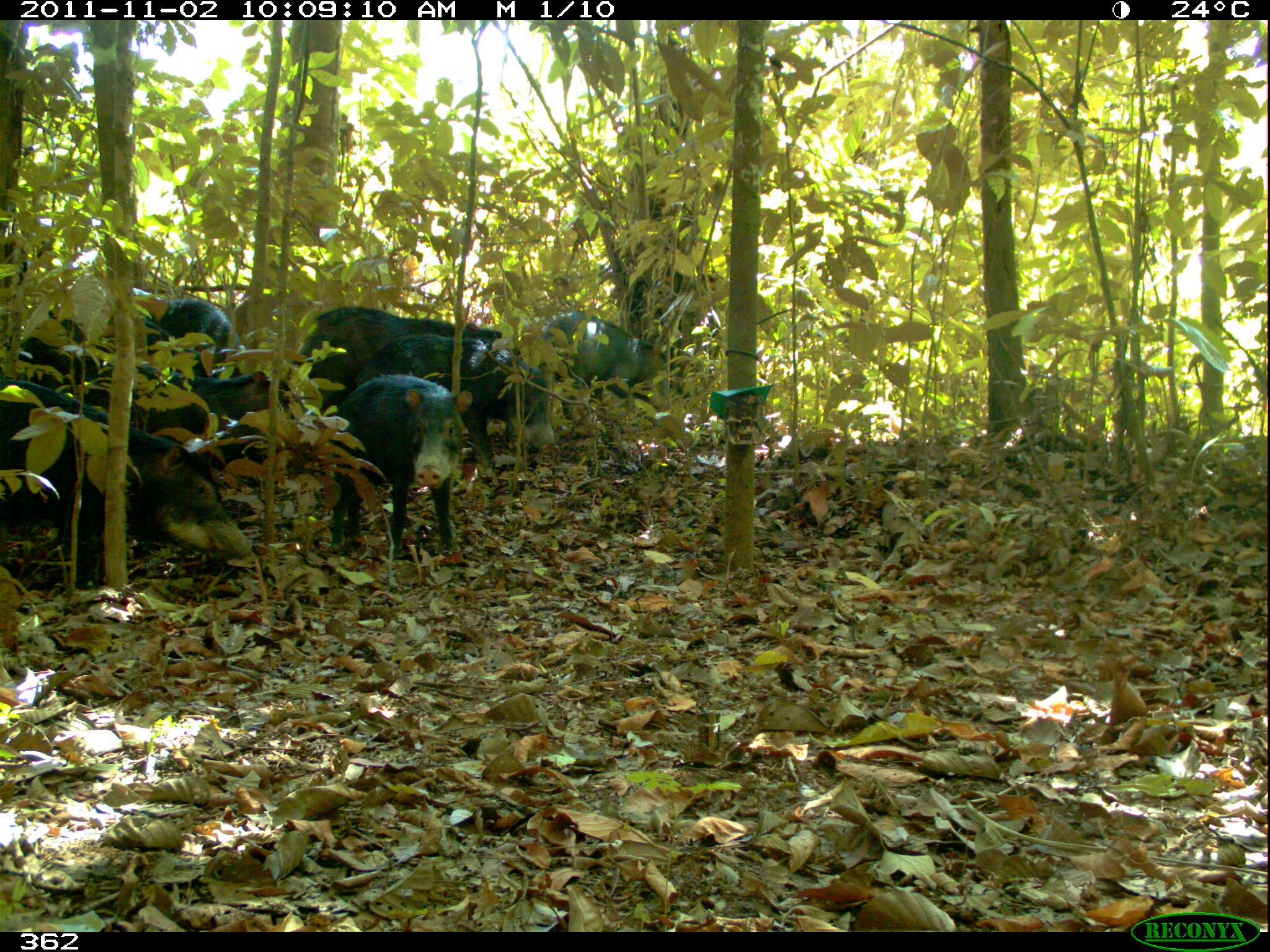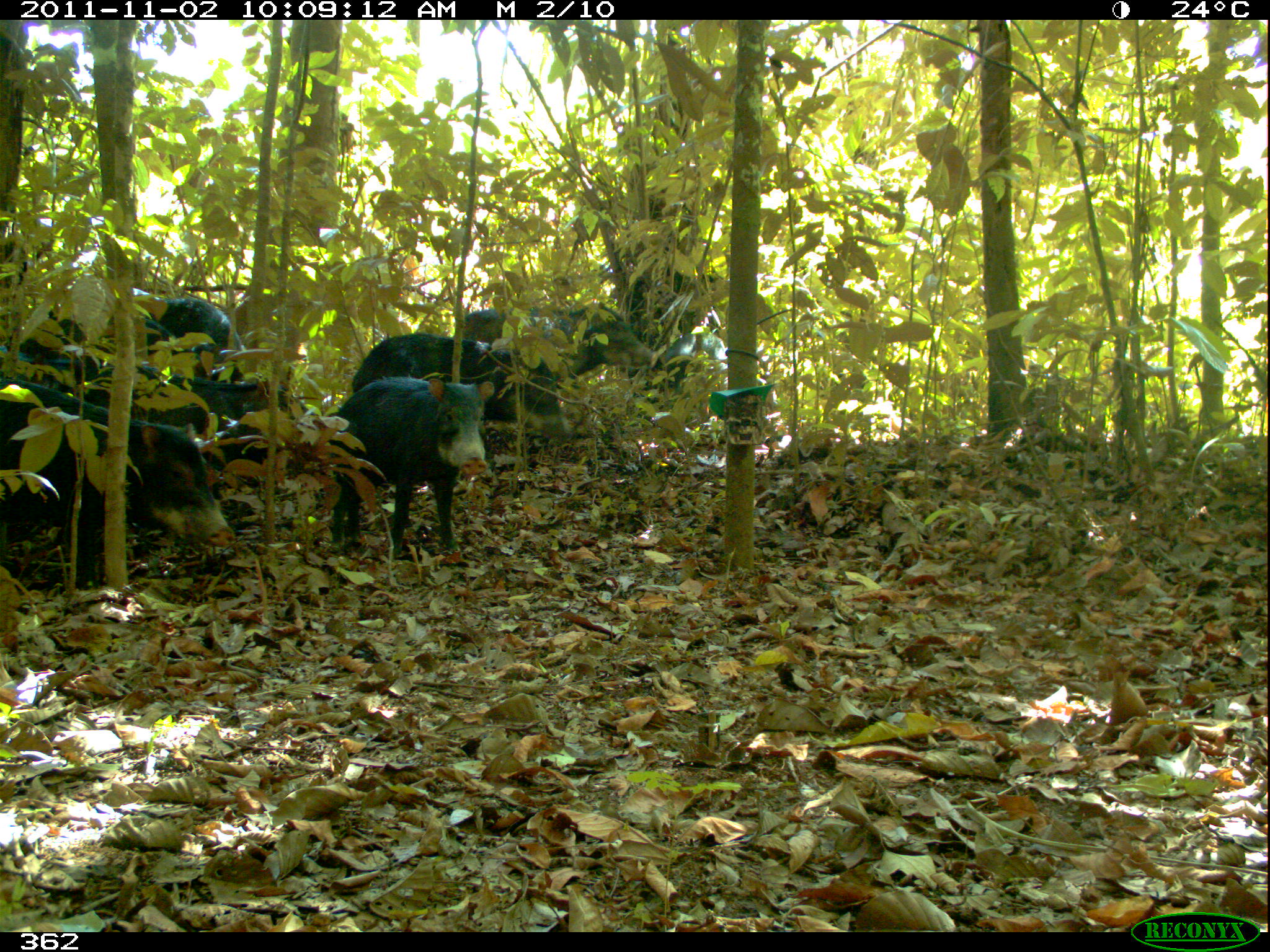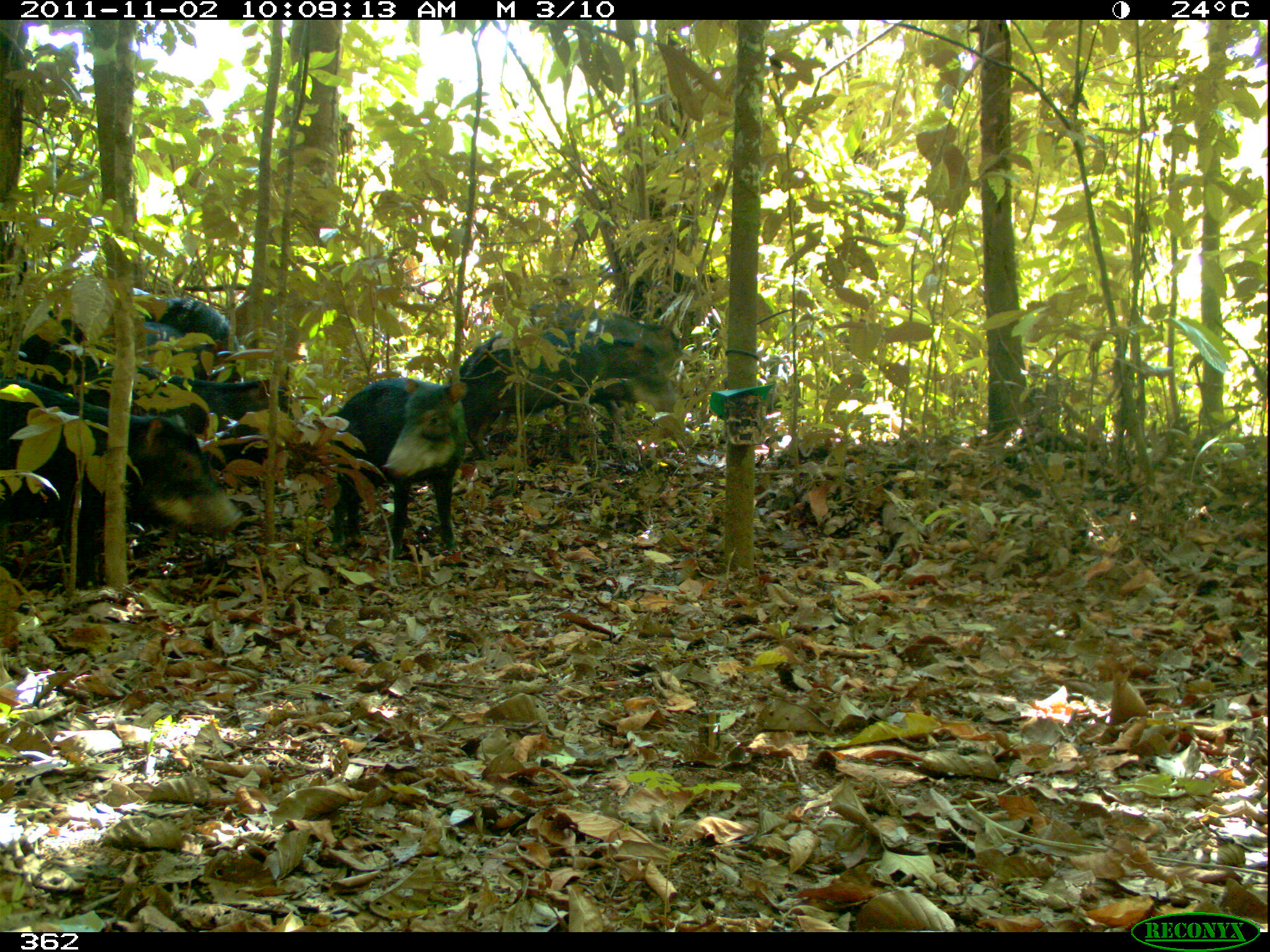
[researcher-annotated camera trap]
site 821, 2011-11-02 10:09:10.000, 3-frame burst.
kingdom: Animalia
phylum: Chordata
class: Mammalia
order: Artiodactyla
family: Tayassuidae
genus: Tayassu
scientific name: Tayassu pecari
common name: white-lipped peccary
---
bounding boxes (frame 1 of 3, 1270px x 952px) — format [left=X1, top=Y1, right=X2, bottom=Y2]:
tayassu pecari: [left=0, top=374, right=251, bottom=588]; [left=27, top=364, right=287, bottom=495]; [left=349, top=329, right=553, bottom=485]; [left=327, top=371, right=470, bottom=557]; [left=288, top=307, right=522, bottom=417]; [left=0, top=335, right=294, bottom=413]; [left=539, top=307, right=674, bottom=421]; [left=41, top=304, right=169, bottom=351]; [left=155, top=295, right=248, bottom=358]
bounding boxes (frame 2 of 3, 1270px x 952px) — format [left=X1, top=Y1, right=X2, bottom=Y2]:
tayassu pecari: [left=0, top=365, right=237, bottom=586]; [left=25, top=362, right=311, bottom=479]; [left=309, top=372, right=488, bottom=558]; [left=347, top=324, right=577, bottom=444]; [left=443, top=298, right=650, bottom=423]; [left=50, top=298, right=230, bottom=364]; [left=158, top=288, right=253, bottom=351]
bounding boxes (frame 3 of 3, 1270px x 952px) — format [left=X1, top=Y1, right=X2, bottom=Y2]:
tayassu pecari: [left=0, top=377, right=242, bottom=586]; [left=458, top=324, right=677, bottom=463]; [left=326, top=377, right=469, bottom=557]; [left=79, top=364, right=296, bottom=472]; [left=549, top=303, right=693, bottom=435]; [left=13, top=309, right=239, bottom=378]; [left=45, top=281, right=246, bottom=350]